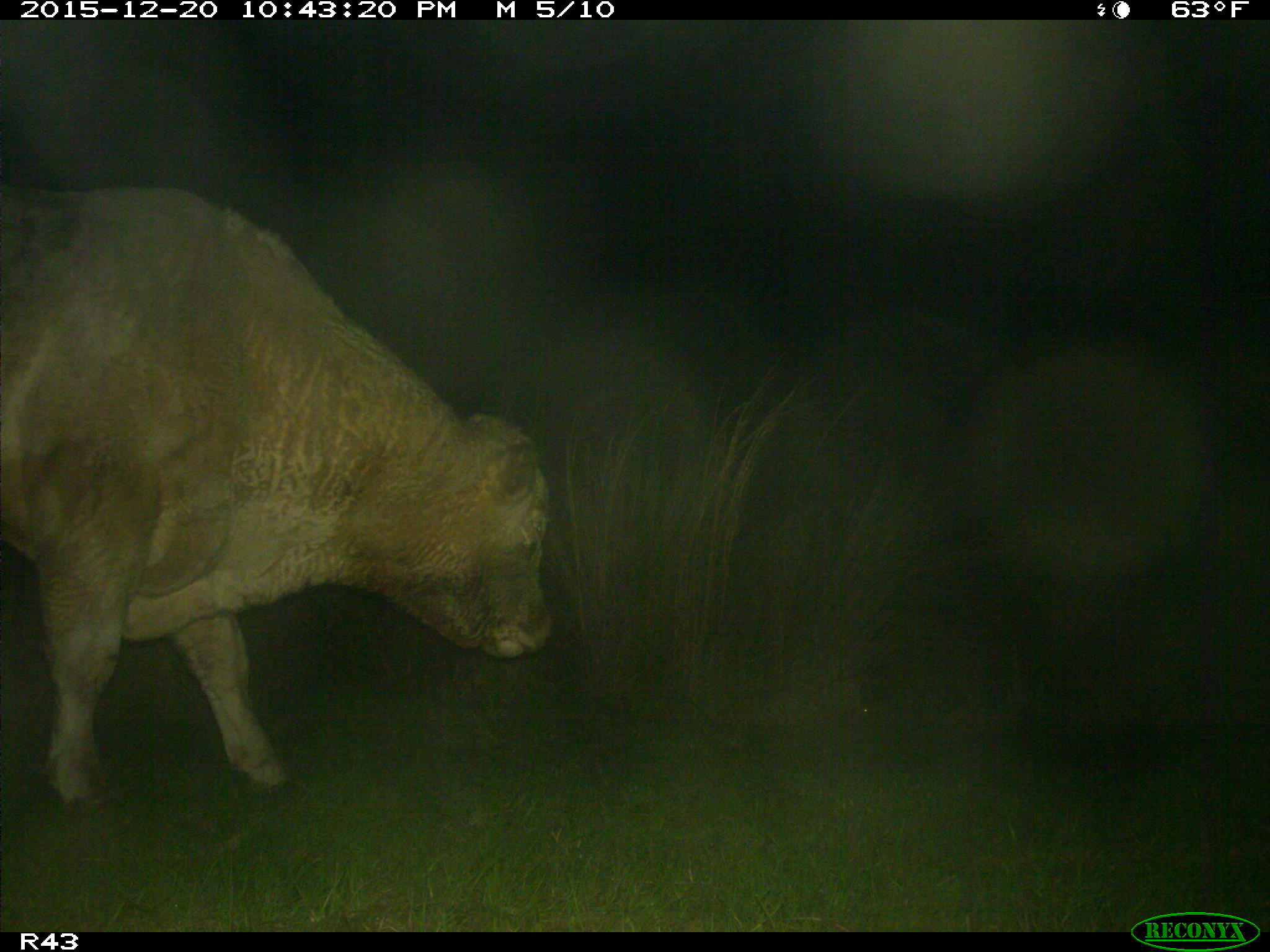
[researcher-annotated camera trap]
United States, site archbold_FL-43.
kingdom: Animalia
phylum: Chordata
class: Mammalia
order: Artiodactyla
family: Bovidae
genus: Bos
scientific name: Bos taurus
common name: domestic cow